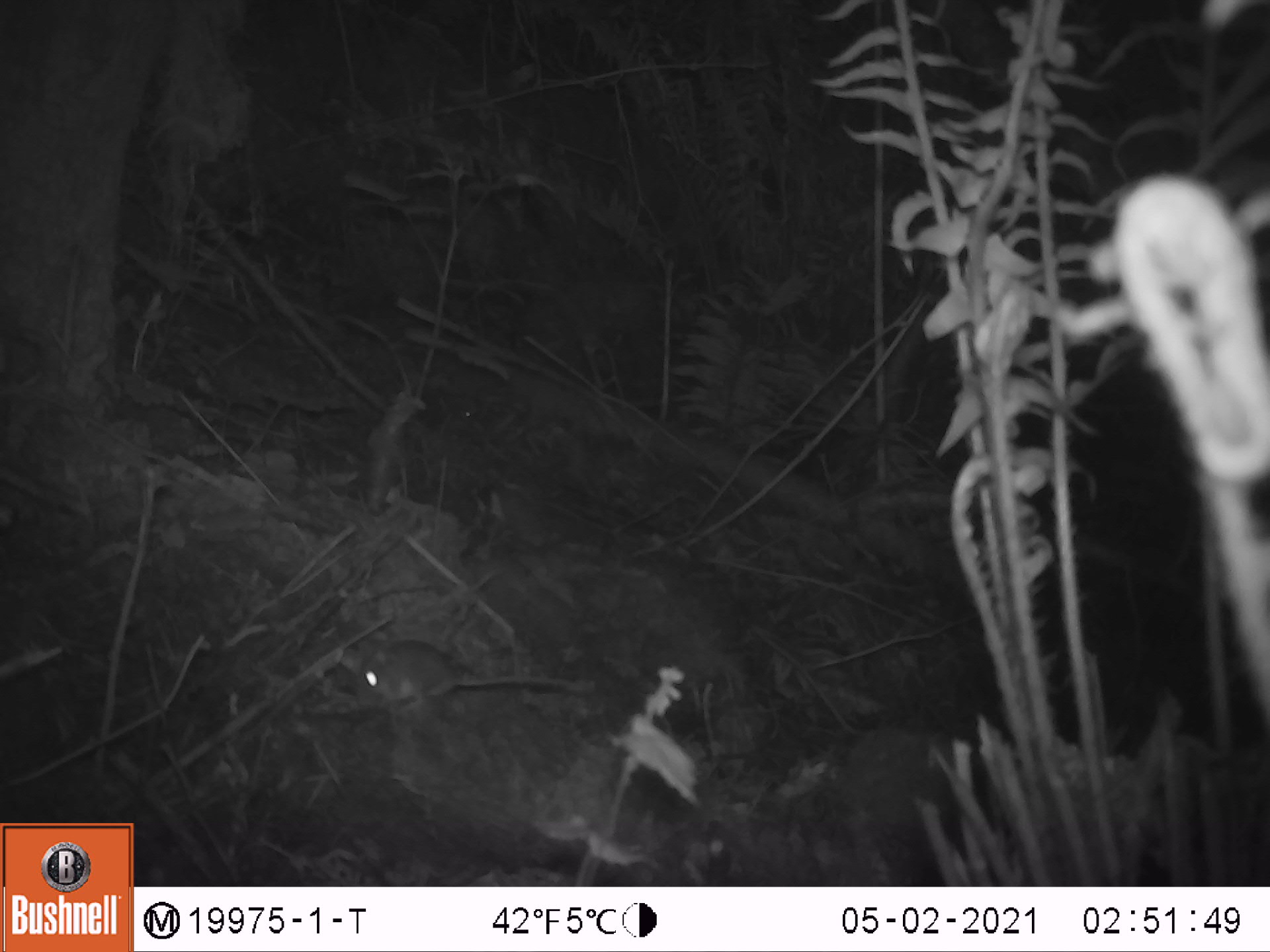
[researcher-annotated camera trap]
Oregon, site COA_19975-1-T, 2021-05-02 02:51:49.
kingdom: Animalia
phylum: Chordata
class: Mammalia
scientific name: Mammalia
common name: small mammal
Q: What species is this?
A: Small mammal (Mammalia).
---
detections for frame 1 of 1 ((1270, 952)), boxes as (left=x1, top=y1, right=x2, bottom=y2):
small mammal: (left=352, top=633, right=586, bottom=722)